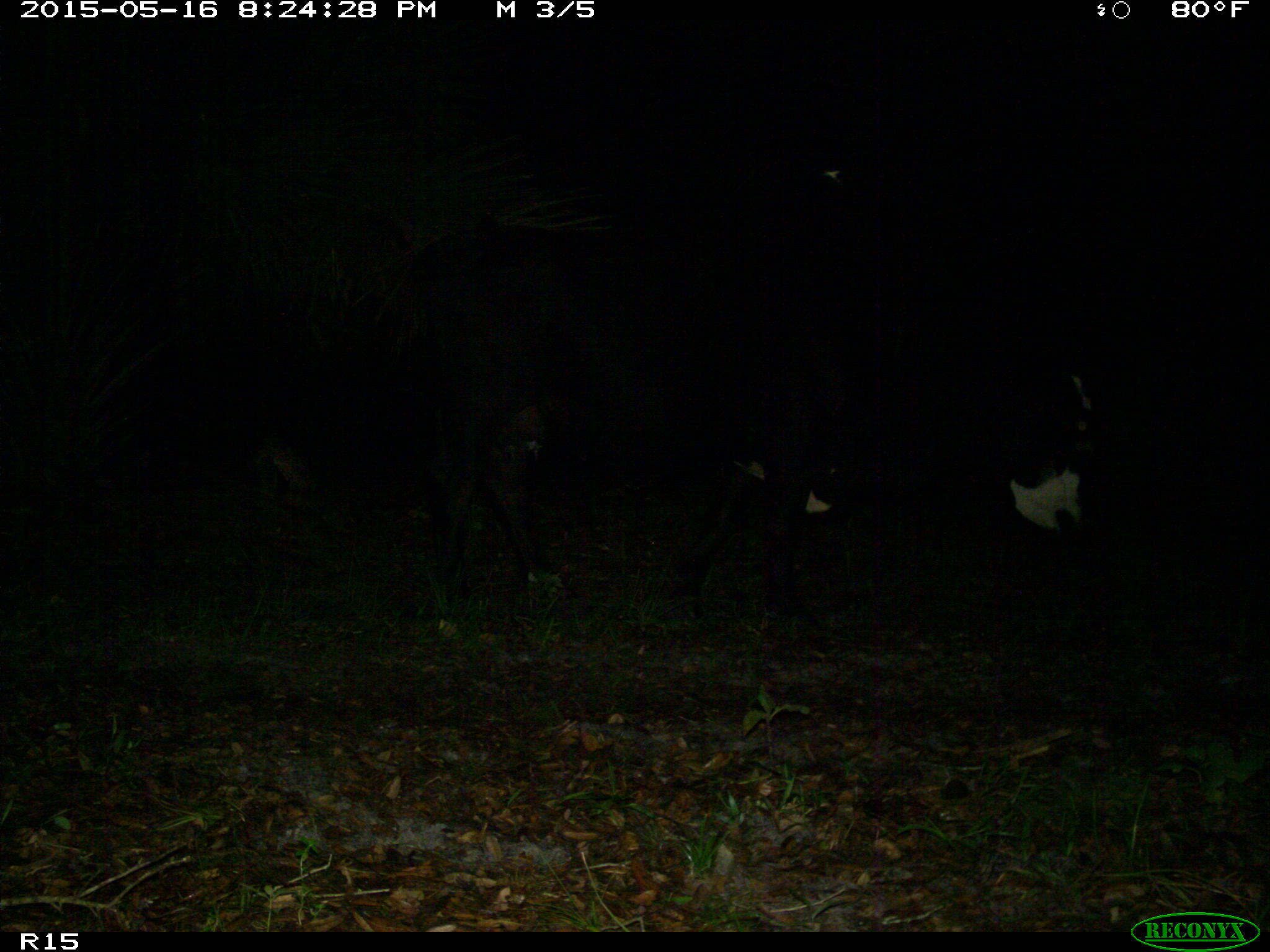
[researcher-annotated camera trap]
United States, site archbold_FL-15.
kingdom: Animalia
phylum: Chordata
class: Mammalia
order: Artiodactyla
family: Bovidae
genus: Bos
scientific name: Bos taurus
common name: domestic cow